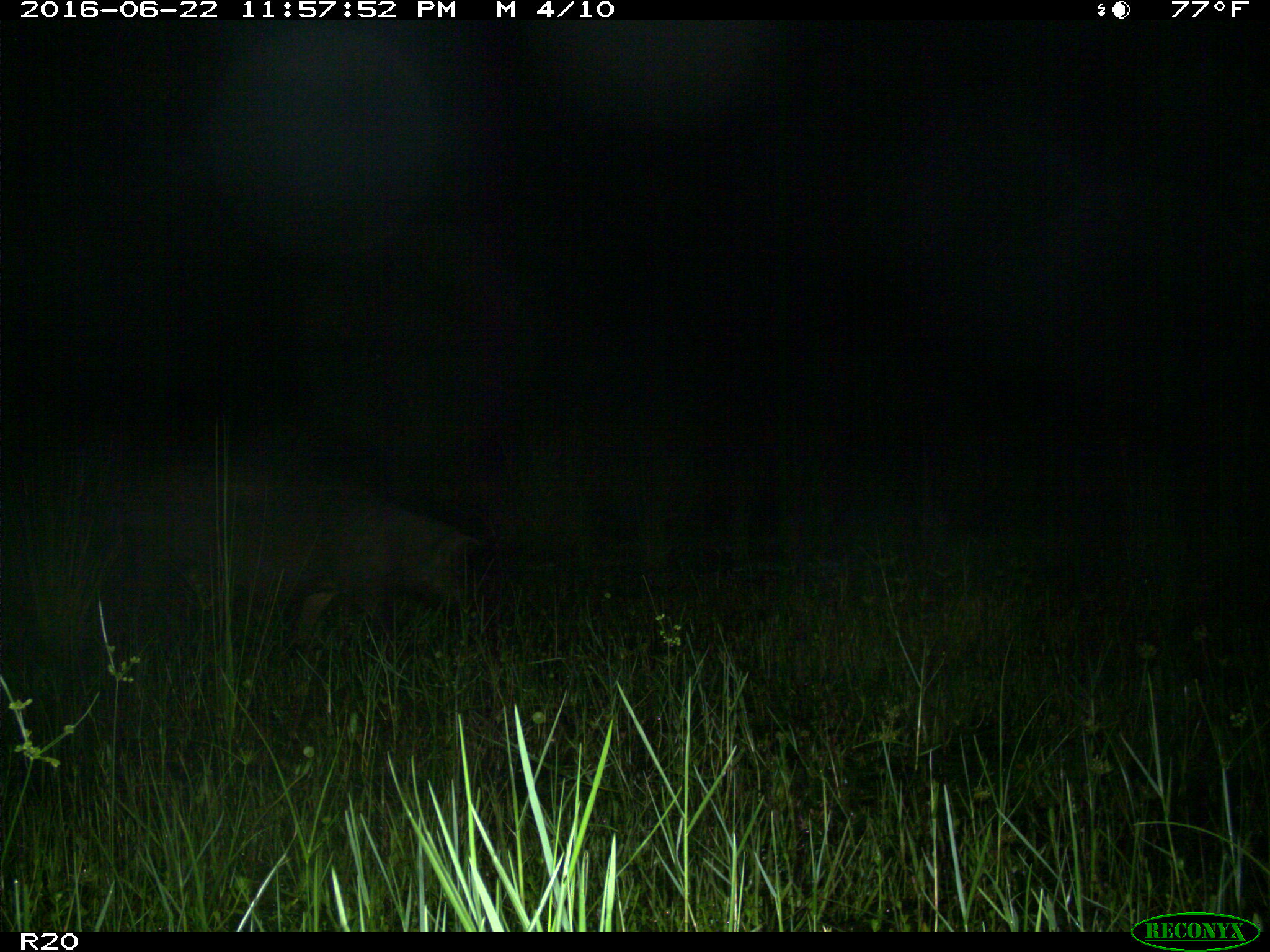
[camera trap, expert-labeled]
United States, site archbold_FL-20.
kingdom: Animalia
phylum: Chordata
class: Mammalia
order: Artiodactyla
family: Suidae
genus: Sus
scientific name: Sus scrofa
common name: wild boar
Sus scrofa (wild boar).